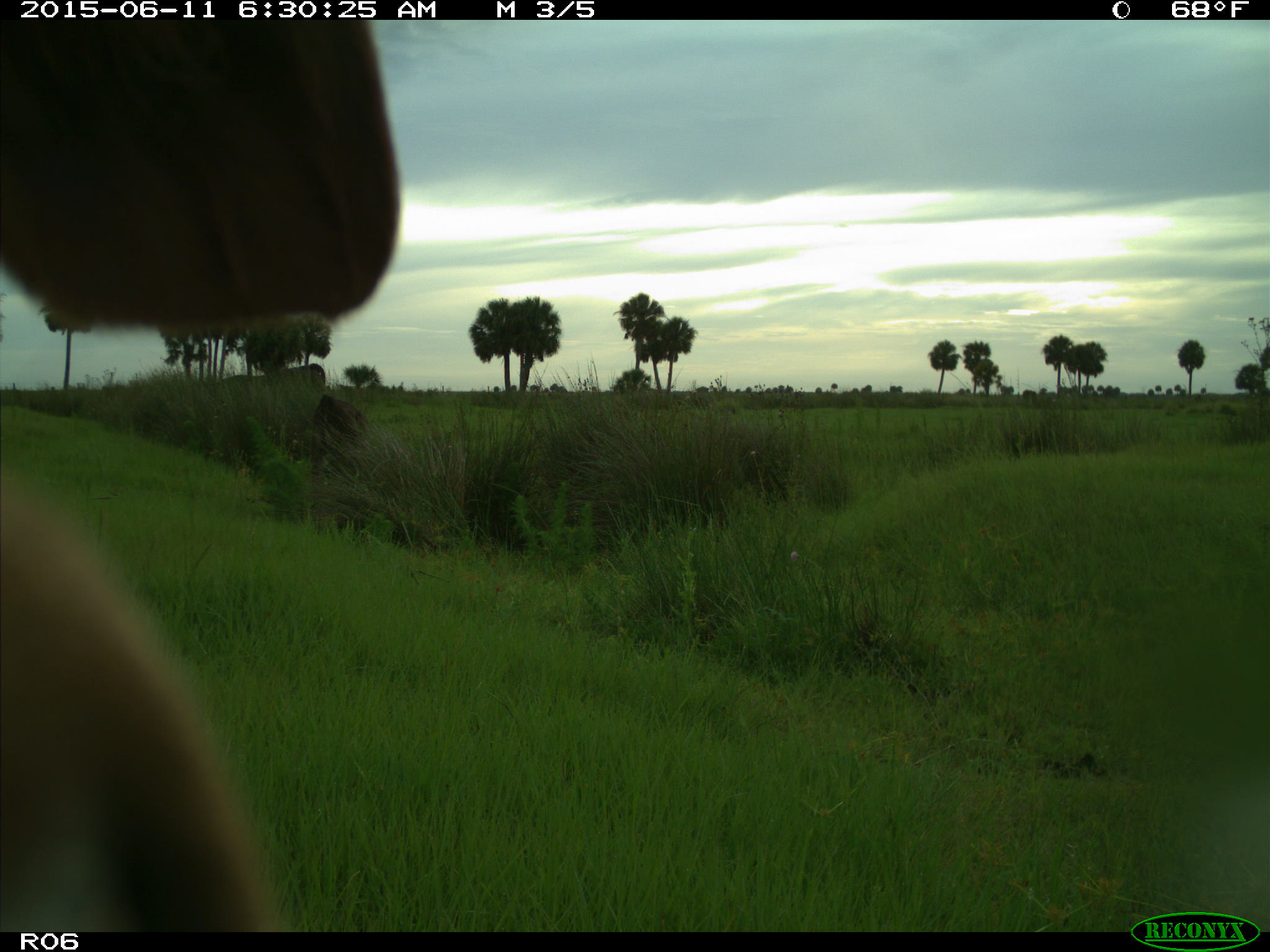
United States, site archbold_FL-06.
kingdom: Animalia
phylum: Chordata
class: Mammalia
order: Artiodactyla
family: Bovidae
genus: Bos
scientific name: Bos taurus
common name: domestic cow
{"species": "Bos taurus (domestic cow)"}